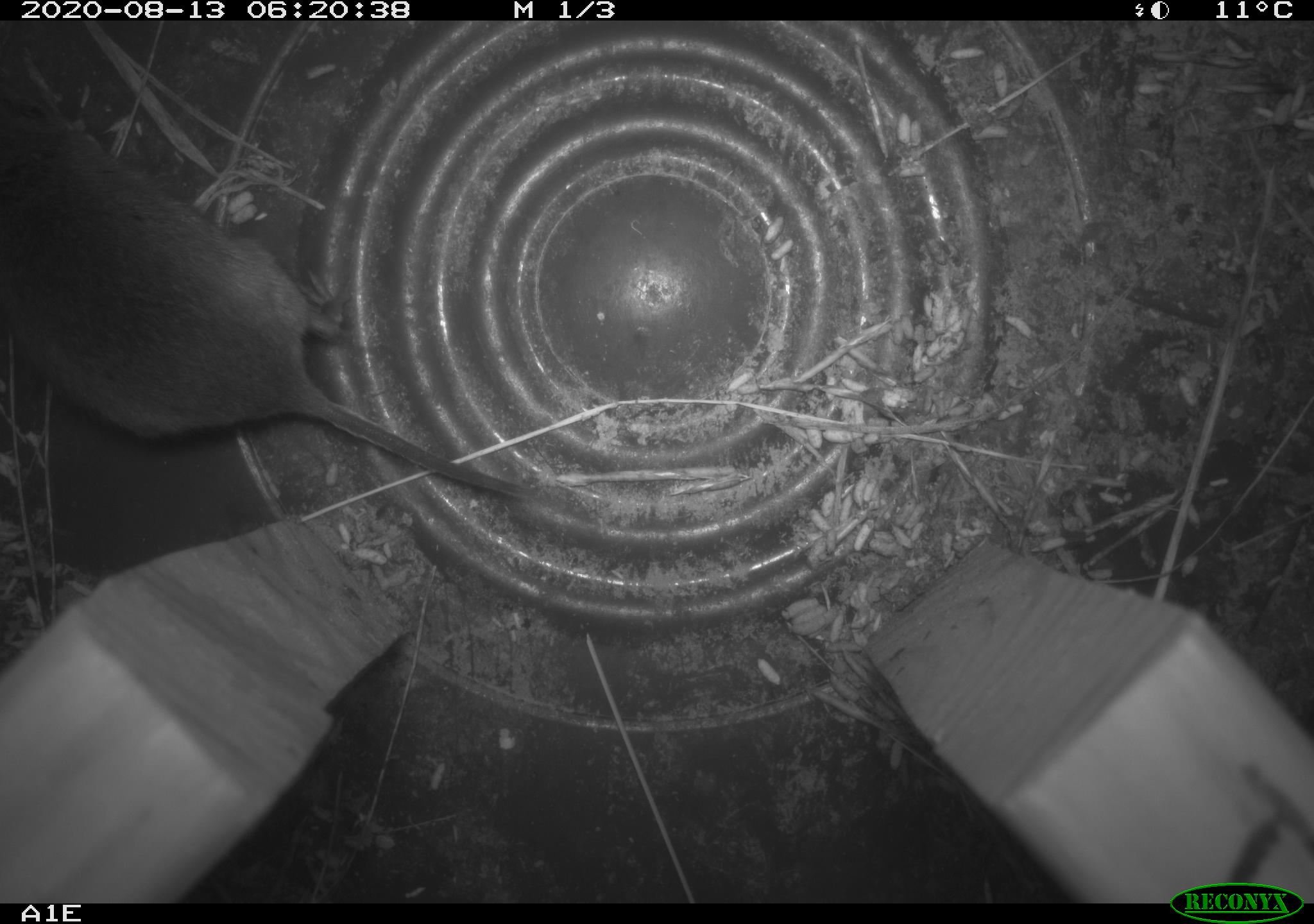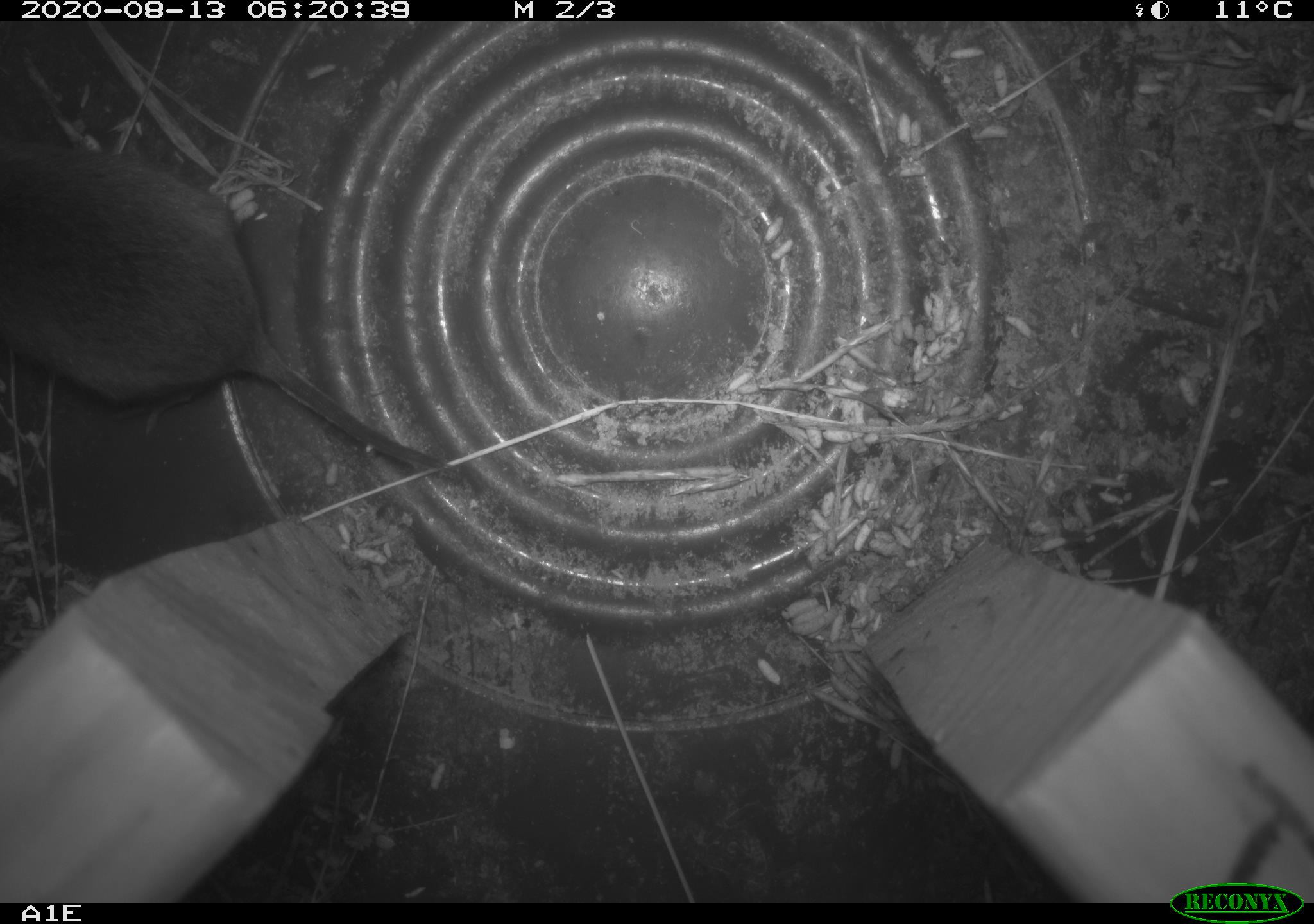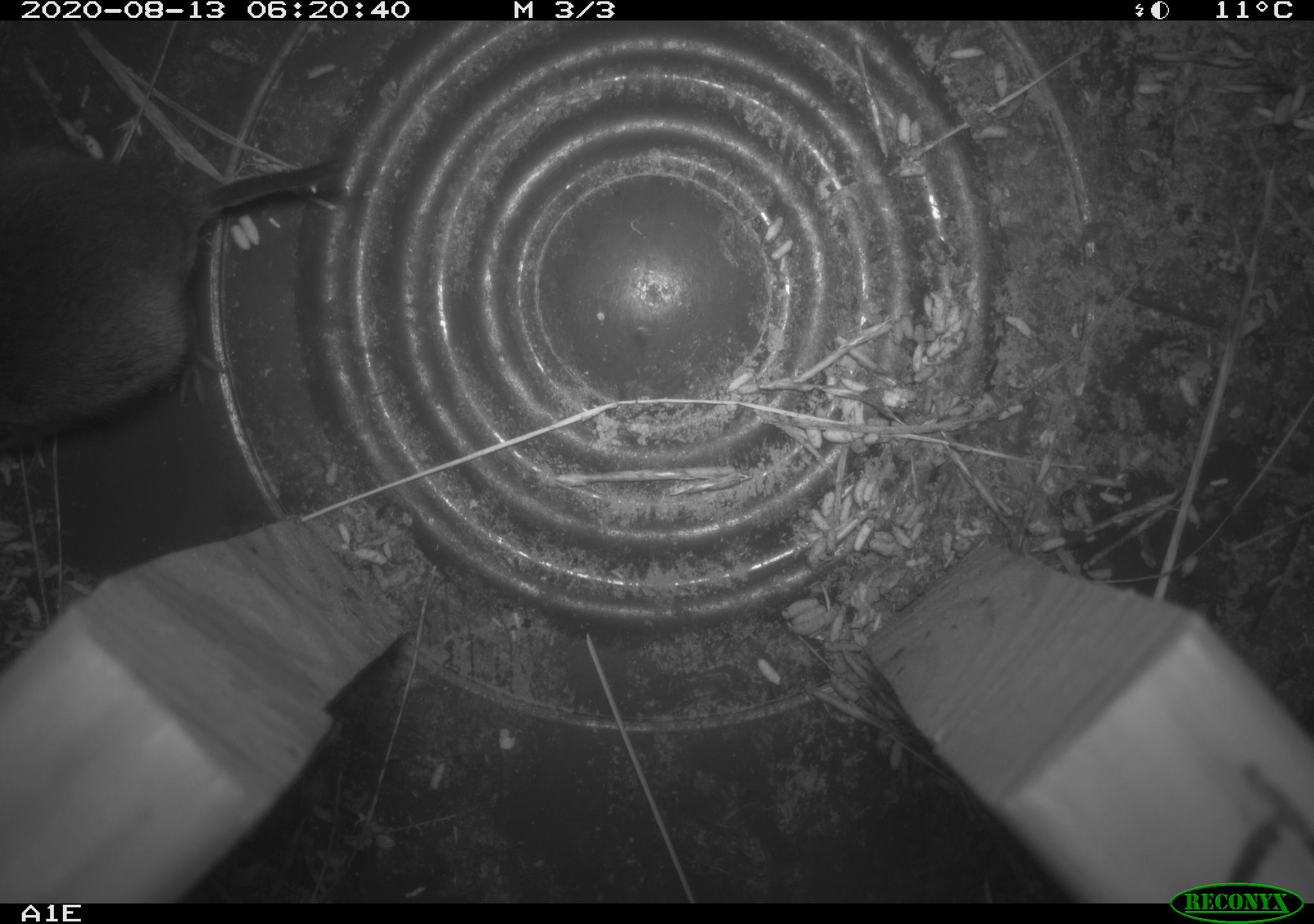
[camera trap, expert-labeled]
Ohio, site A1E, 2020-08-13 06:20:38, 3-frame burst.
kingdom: Animalia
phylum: Chordata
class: Mammalia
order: Rodentia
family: Cricetidae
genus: Microtus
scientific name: Microtus pennsylvanicus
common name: meadow vole